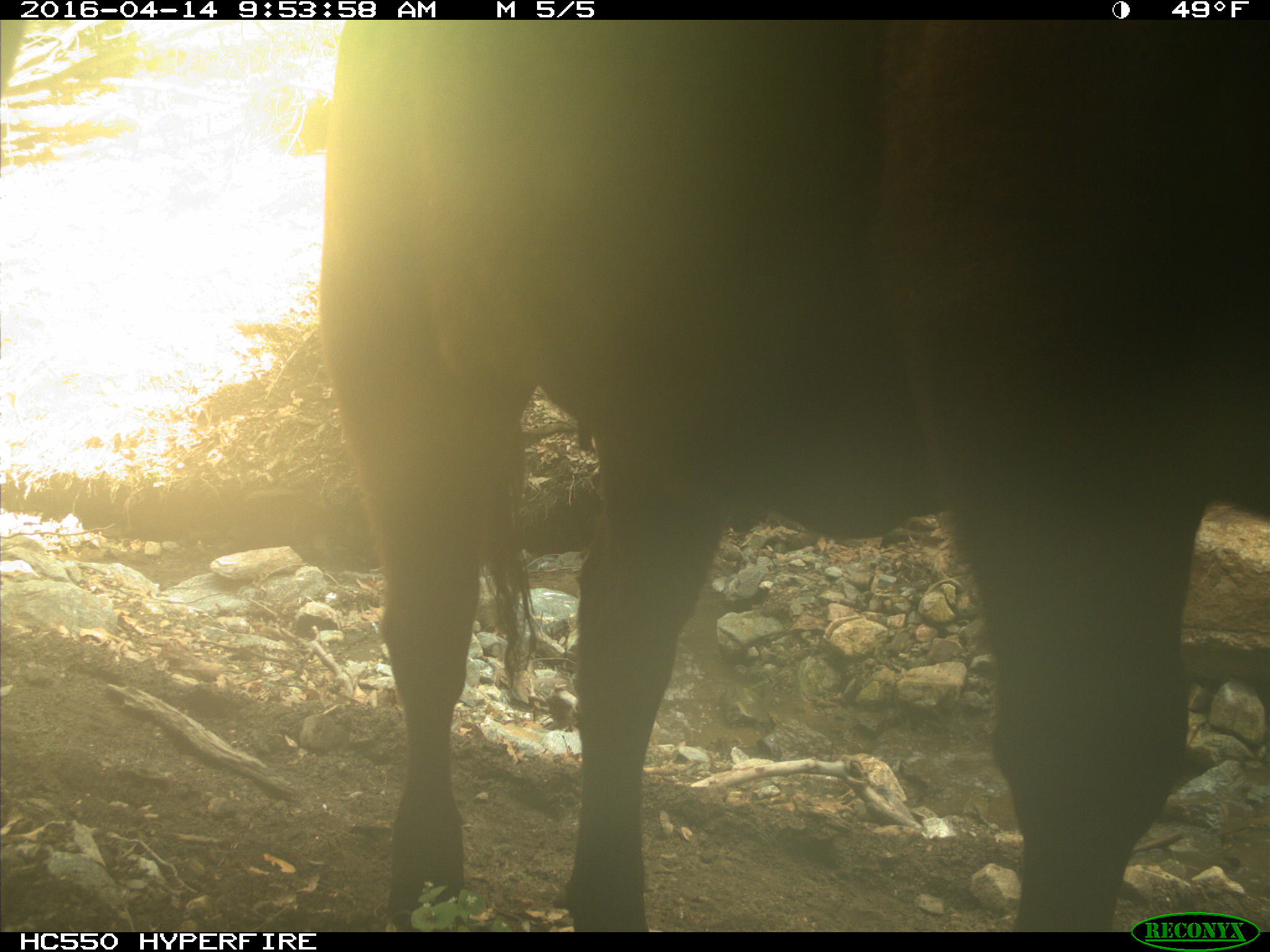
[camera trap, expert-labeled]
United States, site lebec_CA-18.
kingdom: Animalia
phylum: Chordata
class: Mammalia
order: Artiodactyla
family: Bovidae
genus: Bos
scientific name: Bos taurus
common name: domestic cow